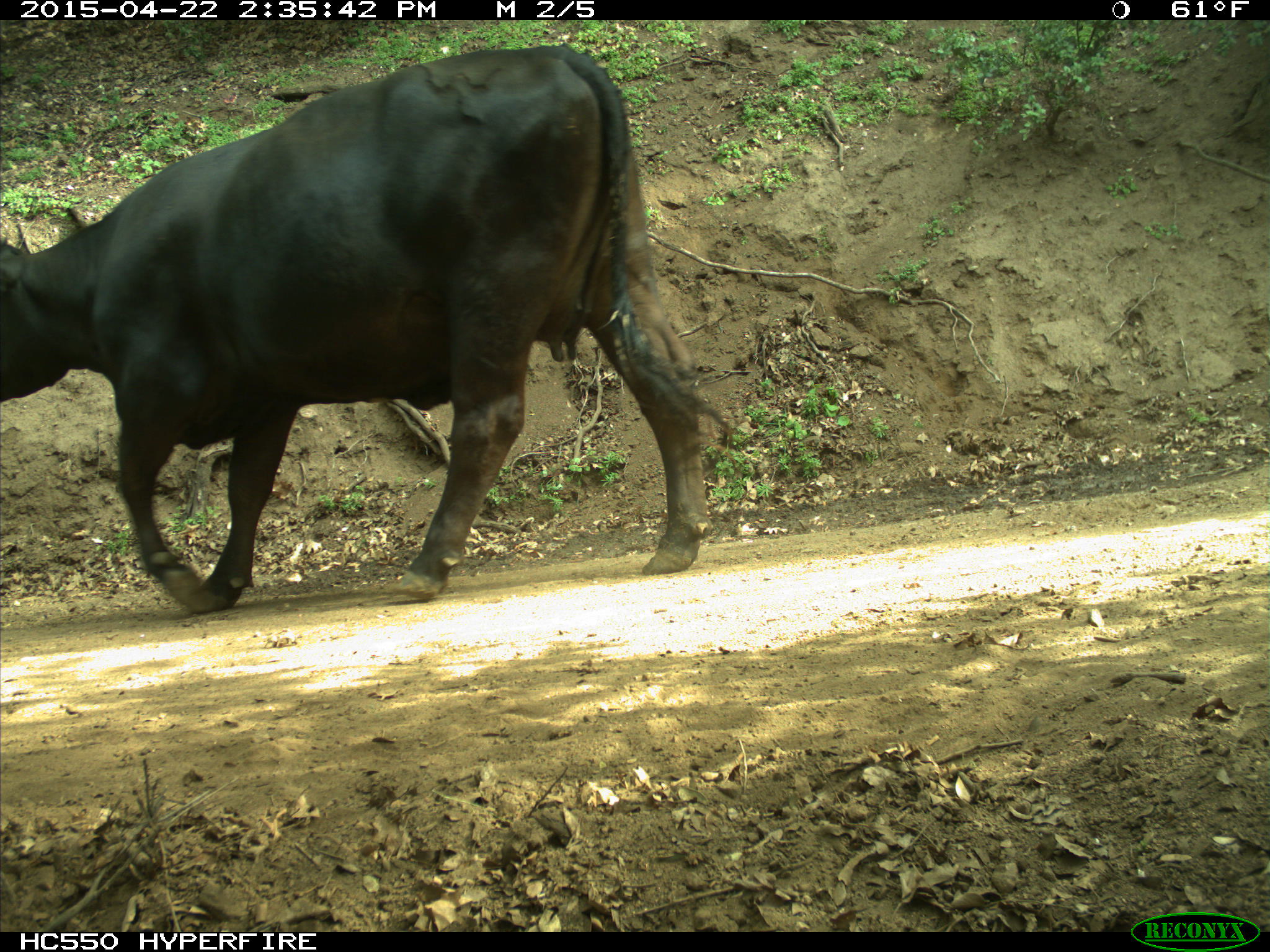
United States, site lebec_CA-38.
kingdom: Animalia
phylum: Chordata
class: Mammalia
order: Artiodactyla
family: Bovidae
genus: Bos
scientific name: Bos taurus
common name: domestic cow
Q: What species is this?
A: Bos taurus (domestic cow).